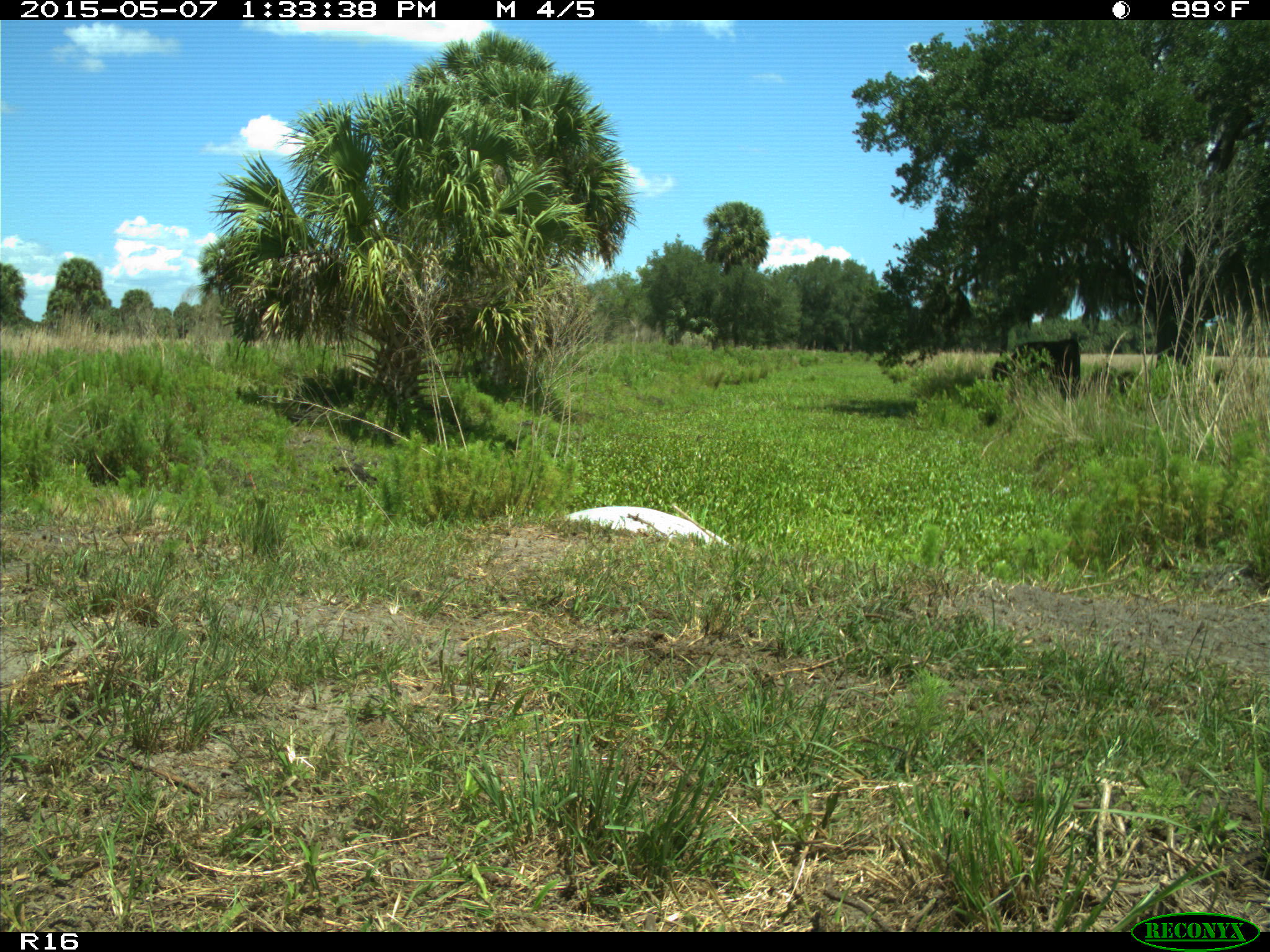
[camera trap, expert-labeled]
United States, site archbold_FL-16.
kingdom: Animalia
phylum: Chordata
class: Mammalia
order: Artiodactyla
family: Bovidae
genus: Bos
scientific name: Bos taurus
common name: domestic cow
Bos taurus (domestic cow).